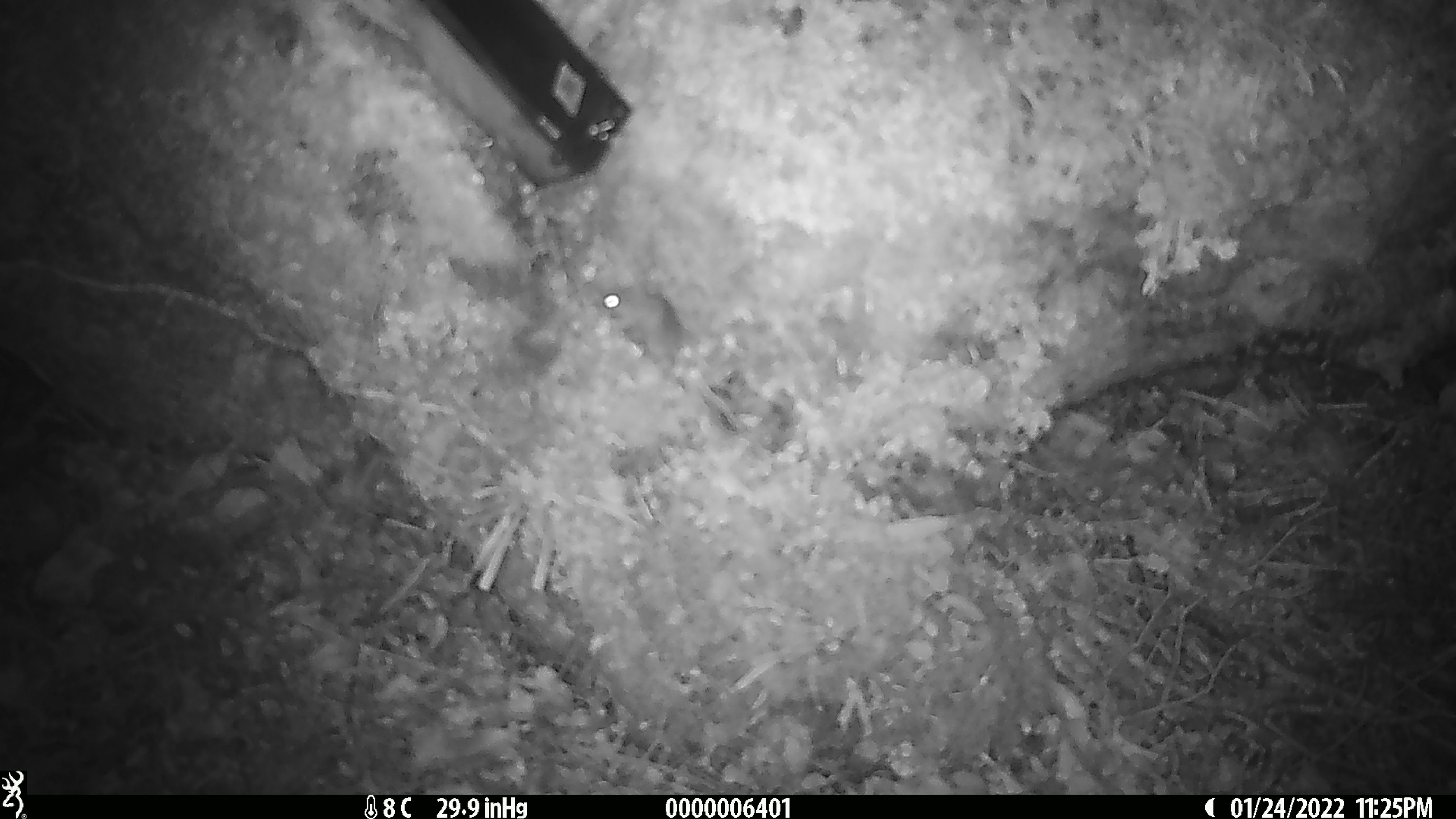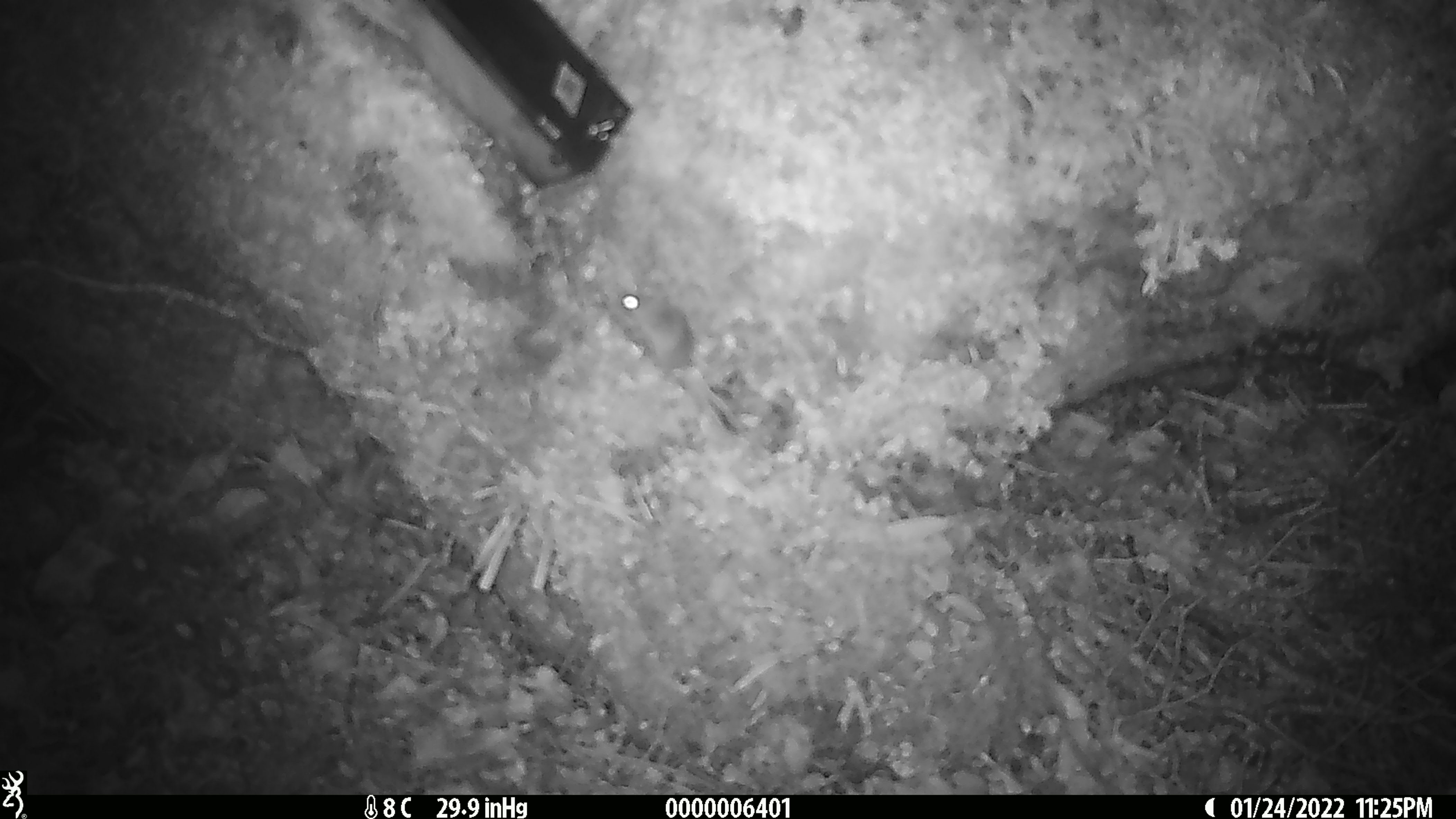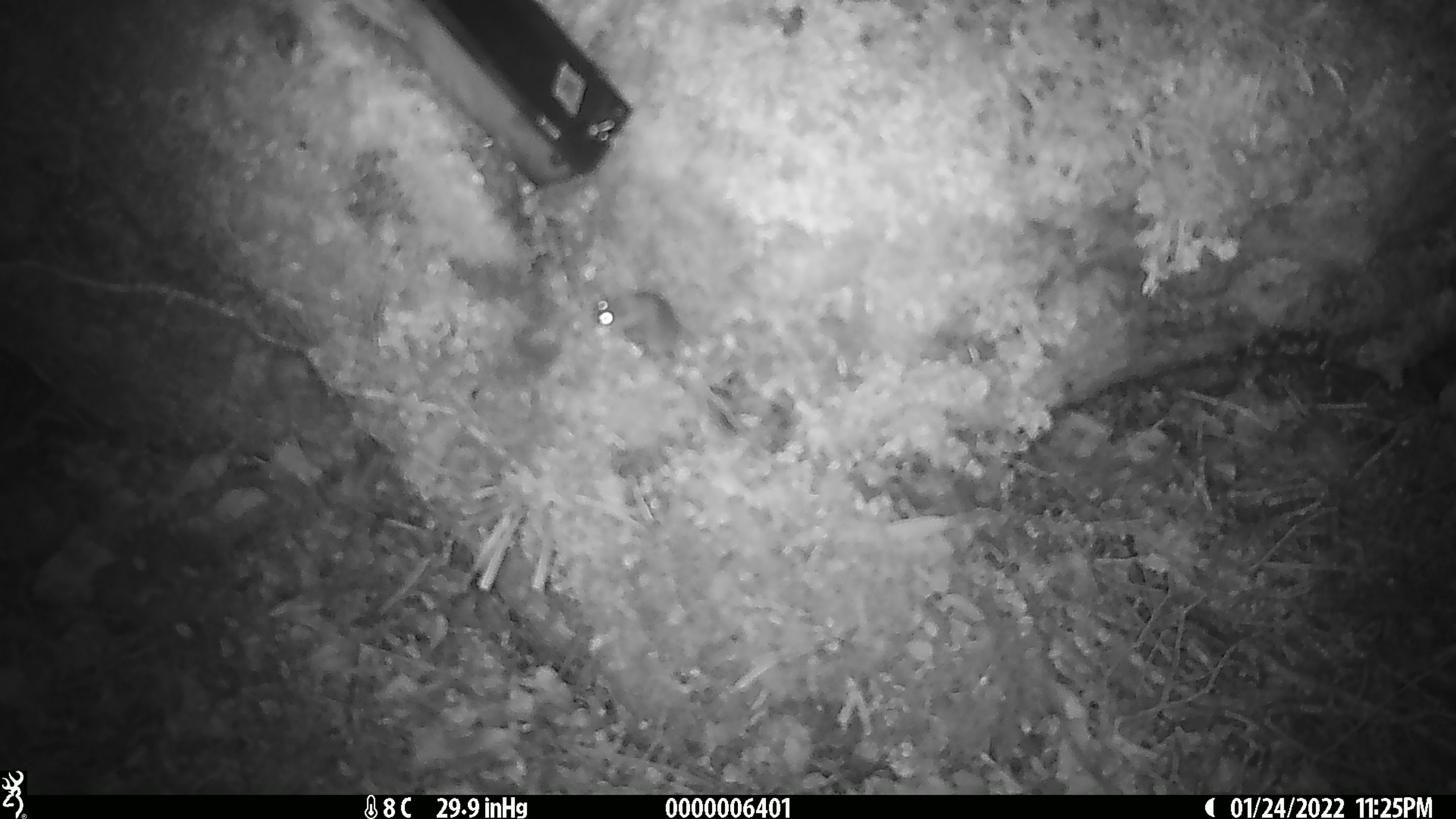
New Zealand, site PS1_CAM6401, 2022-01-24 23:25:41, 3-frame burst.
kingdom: Animalia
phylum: Chordata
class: Mammalia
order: Rodentia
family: Muridae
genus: Mus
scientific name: Mus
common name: mouse